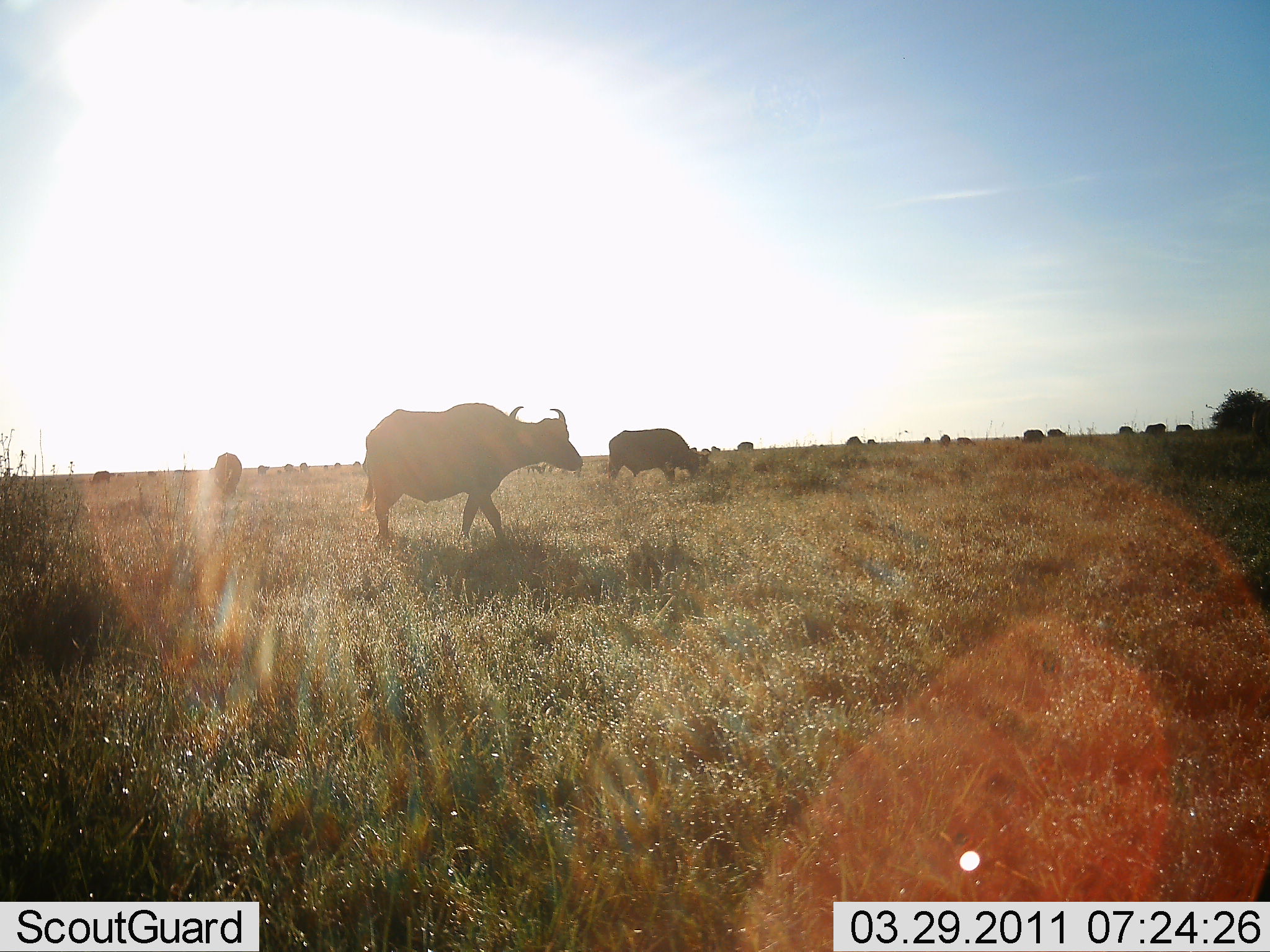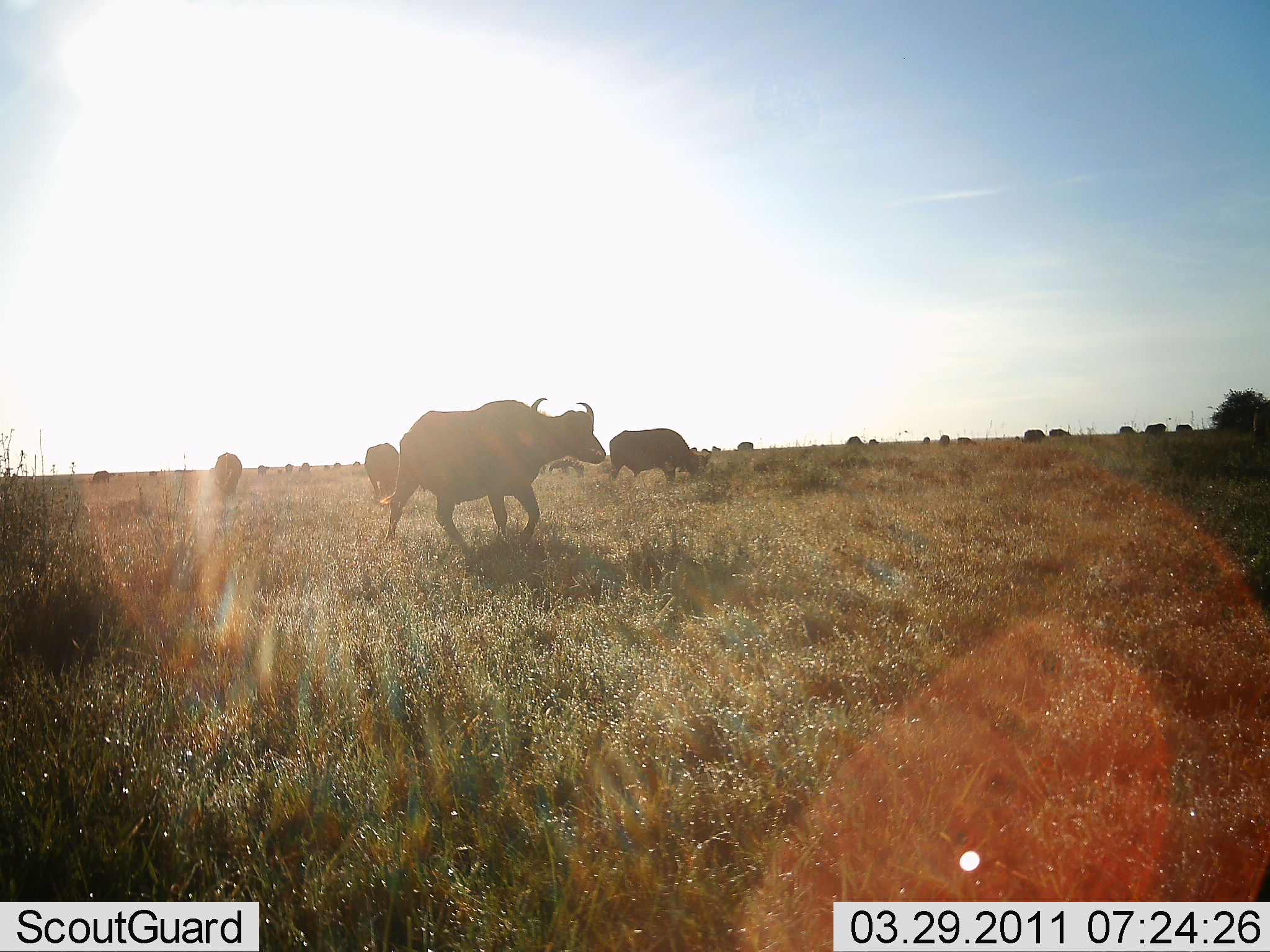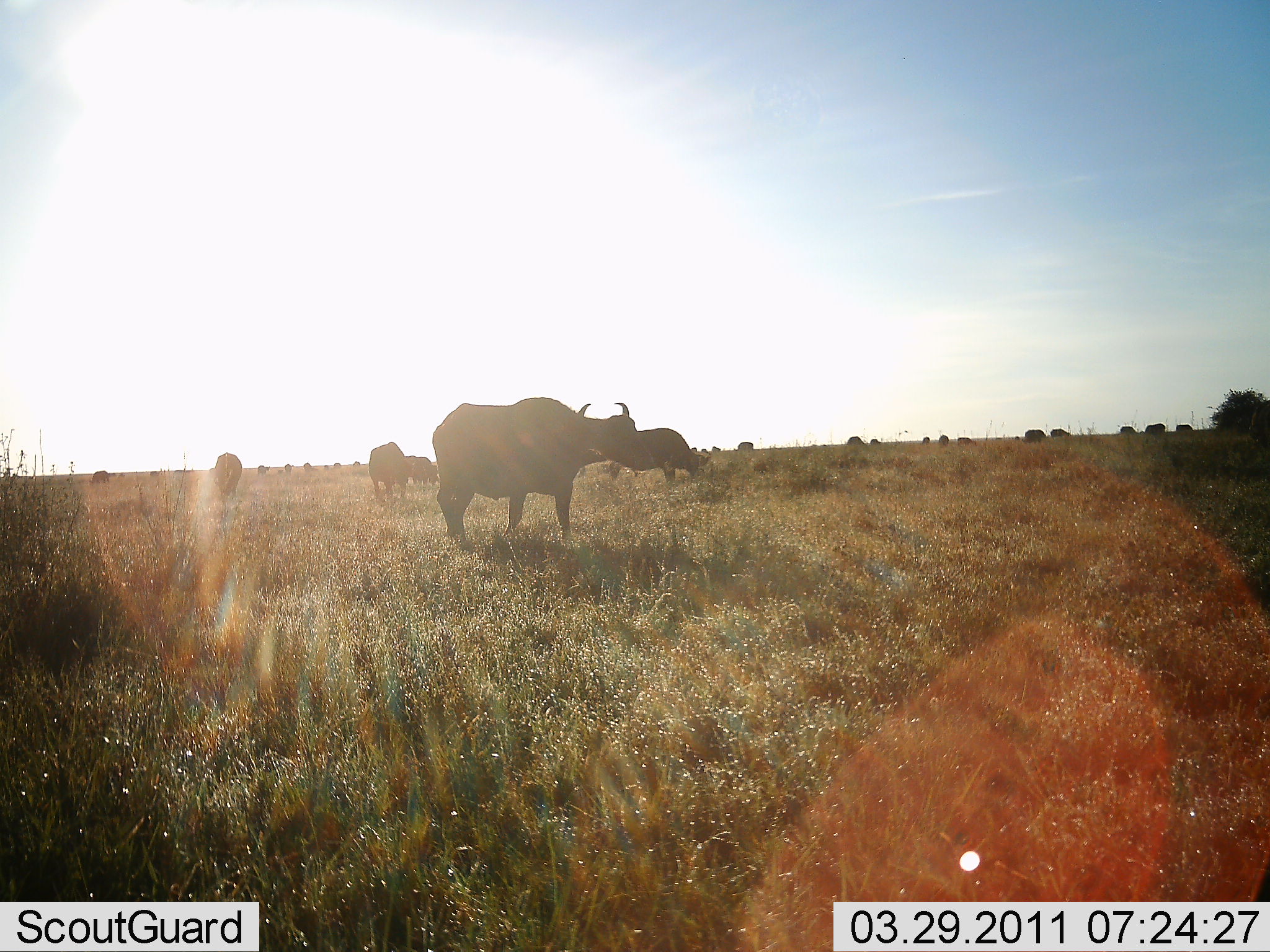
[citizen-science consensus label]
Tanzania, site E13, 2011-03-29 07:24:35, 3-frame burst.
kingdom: Animalia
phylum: Chordata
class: Mammalia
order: Artiodactyla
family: Bovidae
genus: Syncerus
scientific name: Syncerus caffer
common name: cape buffalo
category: buffalo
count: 11-50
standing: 50%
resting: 0%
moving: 50%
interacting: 0%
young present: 0%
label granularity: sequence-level